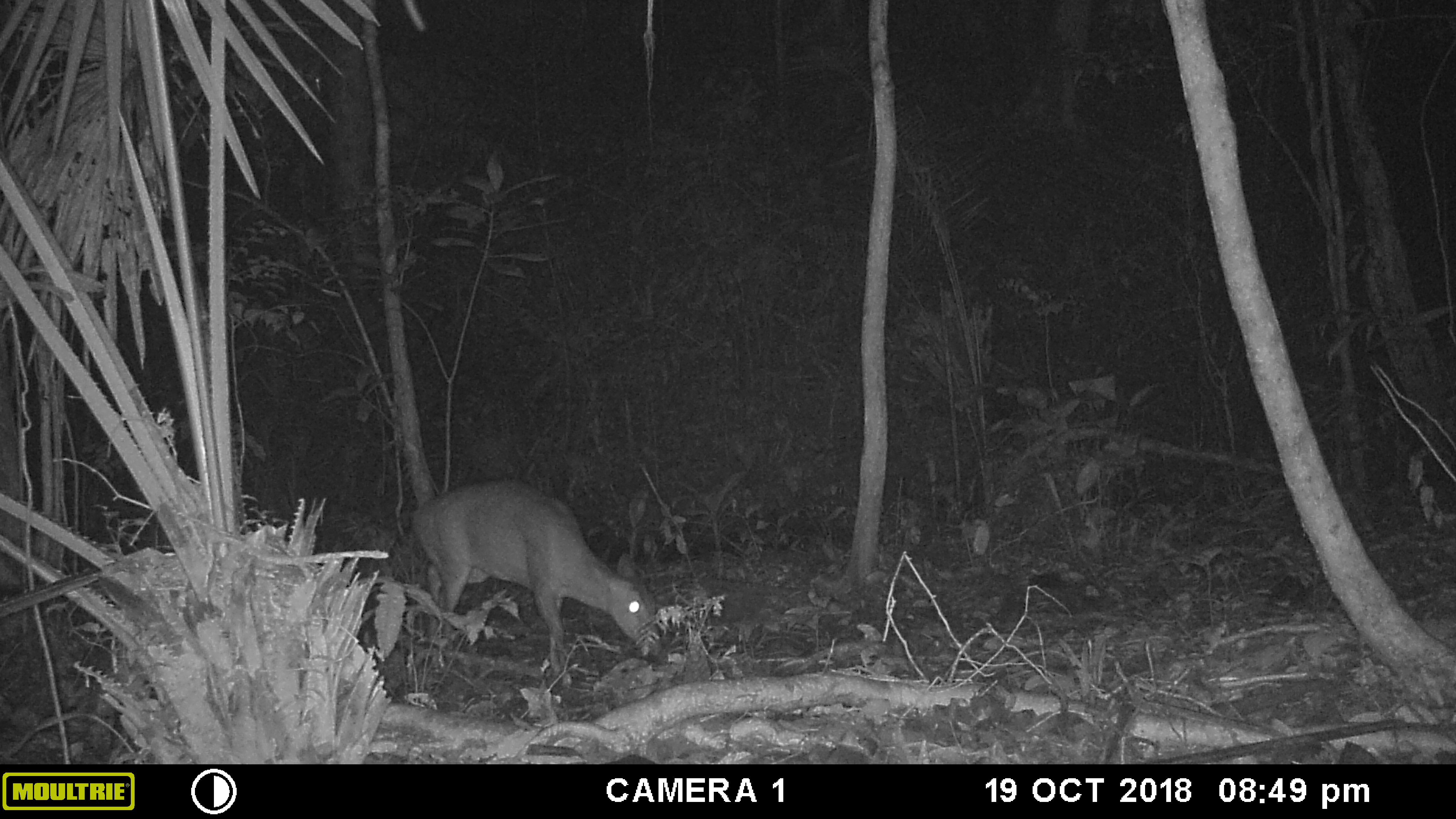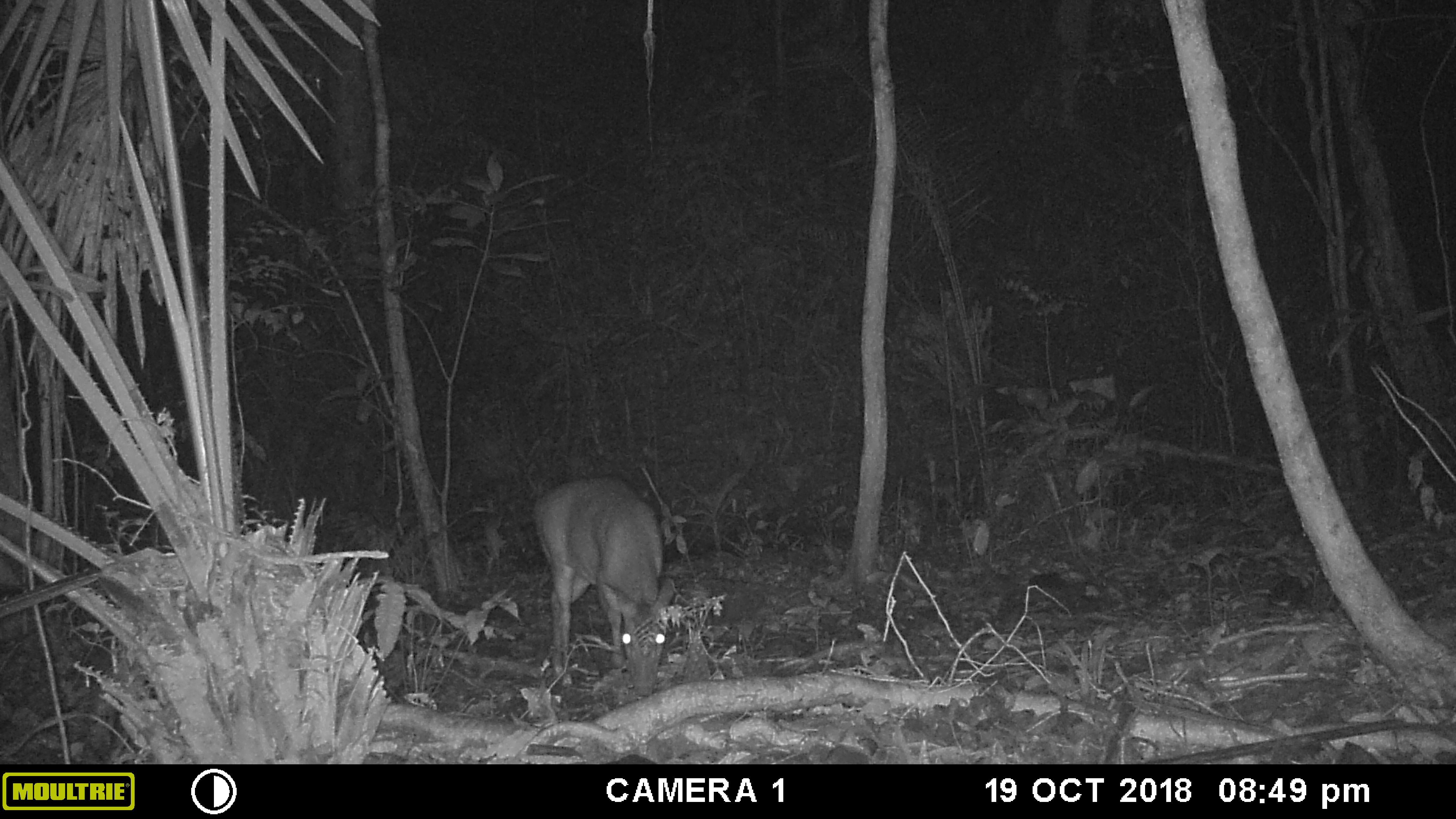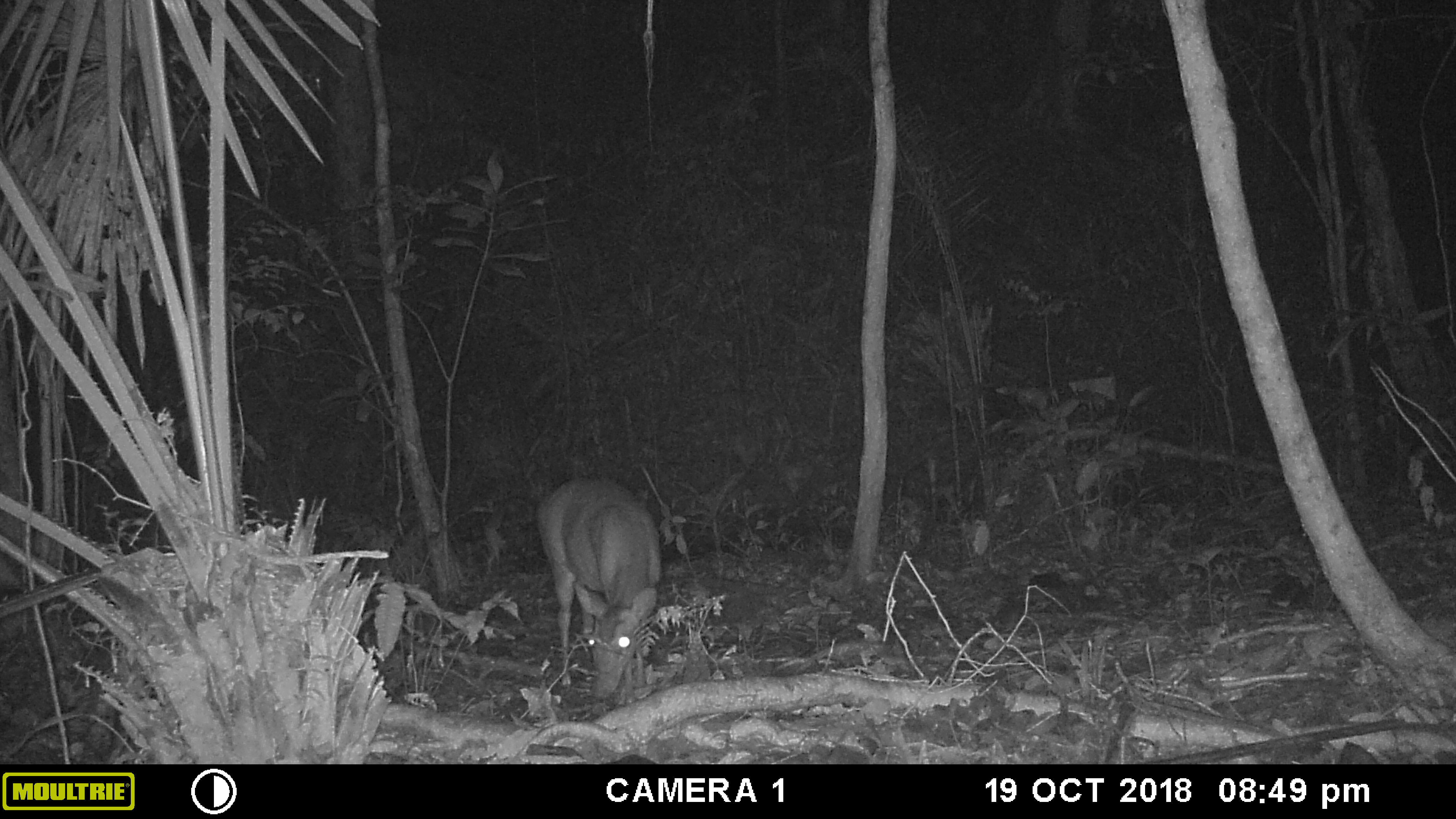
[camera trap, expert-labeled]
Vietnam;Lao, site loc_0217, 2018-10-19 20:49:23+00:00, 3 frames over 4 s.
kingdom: Animalia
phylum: Chordata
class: Mammalia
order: Artiodactyla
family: Cervidae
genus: Muntiacus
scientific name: Muntiacus vuquangensis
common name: large-antlered muntjac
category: large antlered muntjac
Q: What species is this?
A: Large antlered muntjac (large-antlered muntjac) (Muntiacus vuquangensis).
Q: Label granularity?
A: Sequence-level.